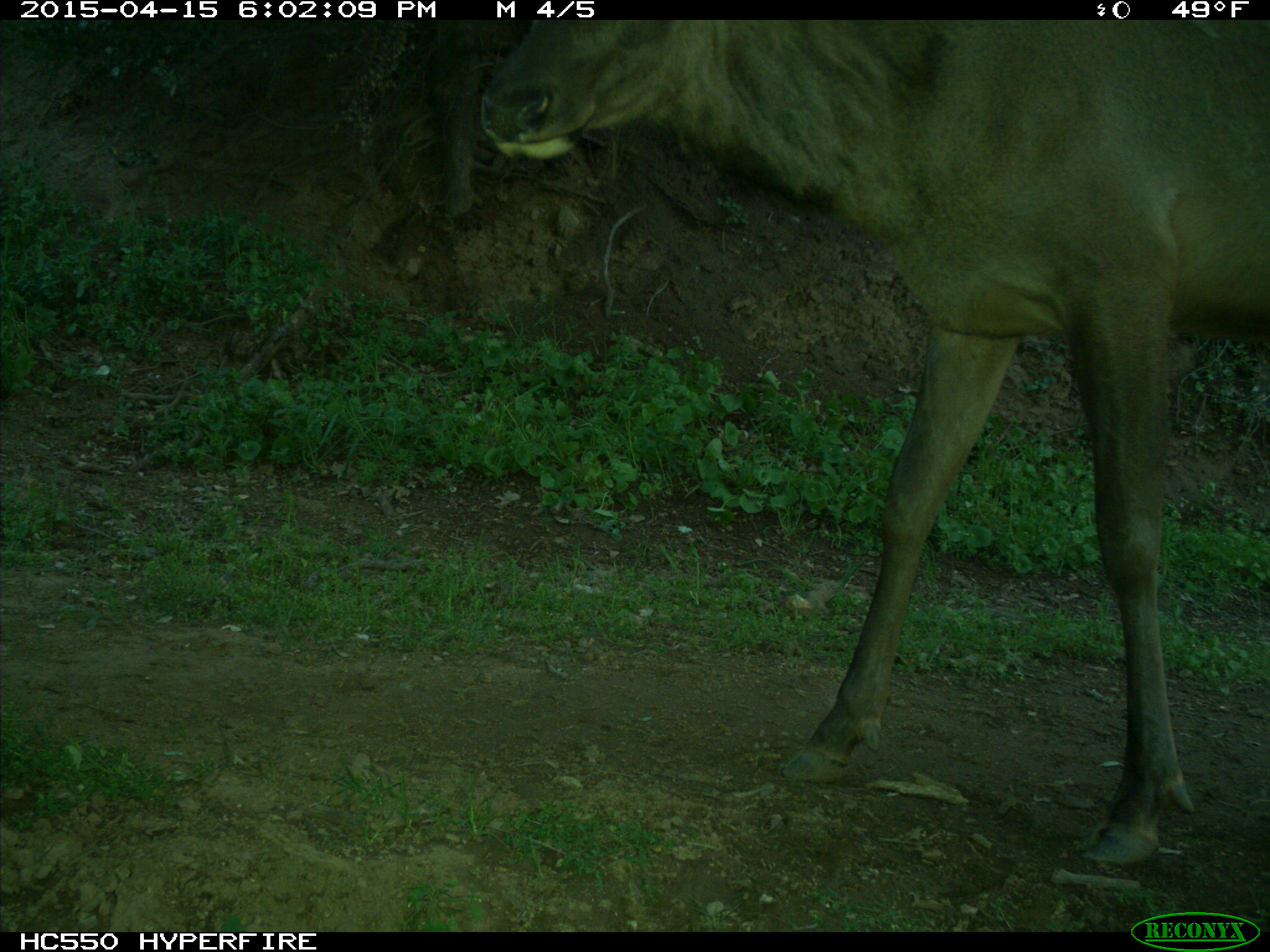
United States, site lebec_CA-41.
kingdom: Animalia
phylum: Chordata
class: Mammalia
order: Artiodactyla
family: Cervidae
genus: Cervus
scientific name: Cervus canadensis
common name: elk